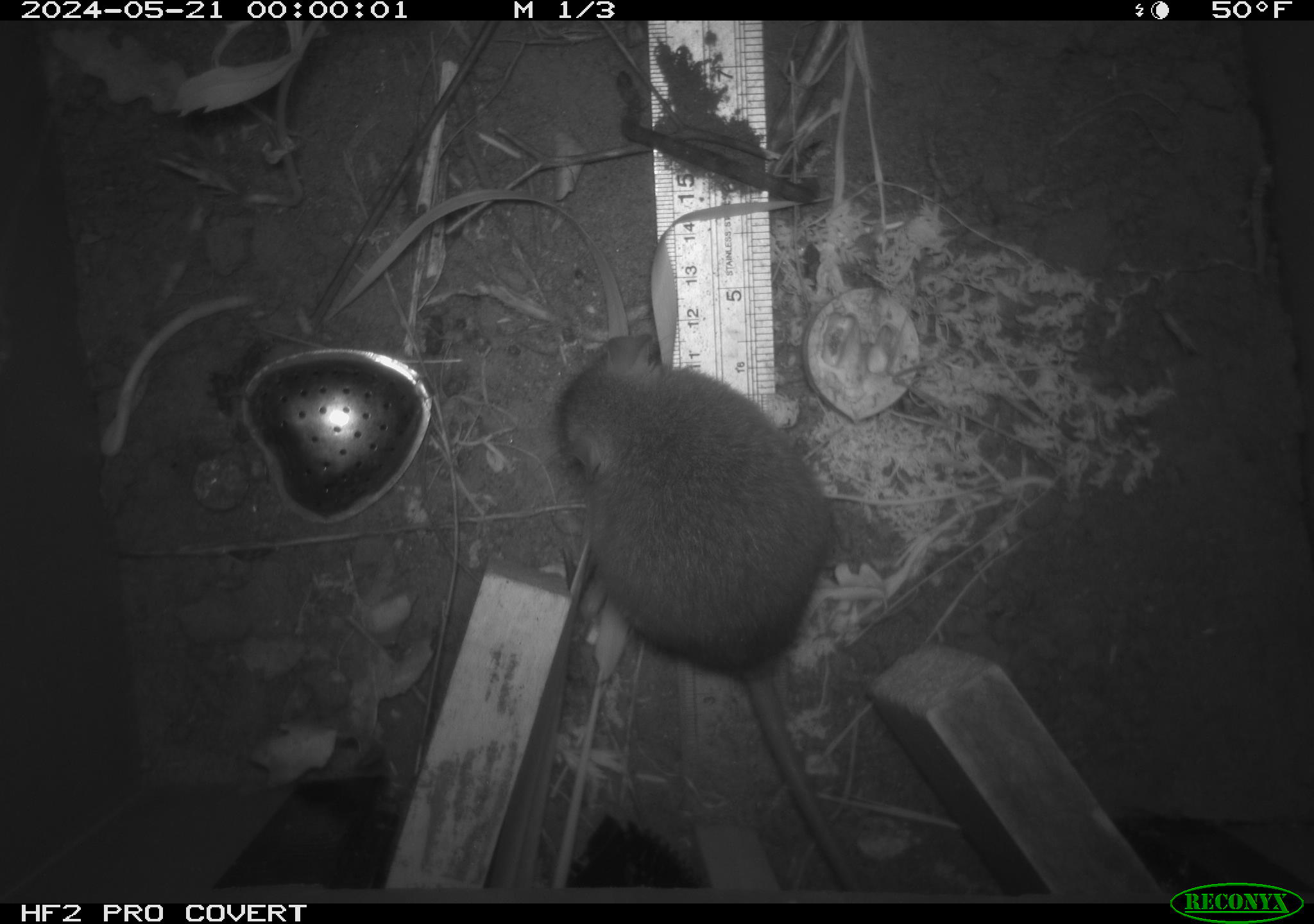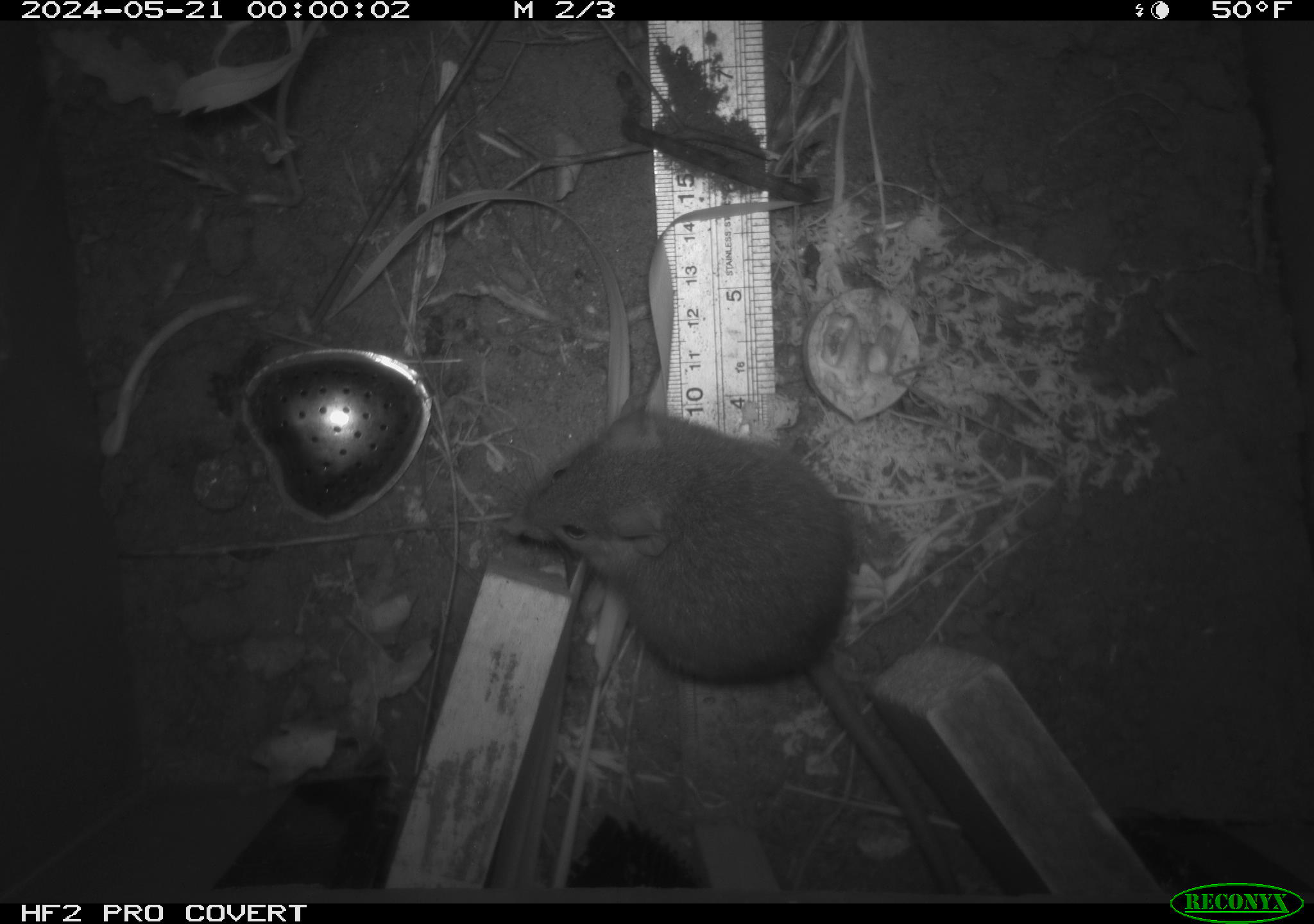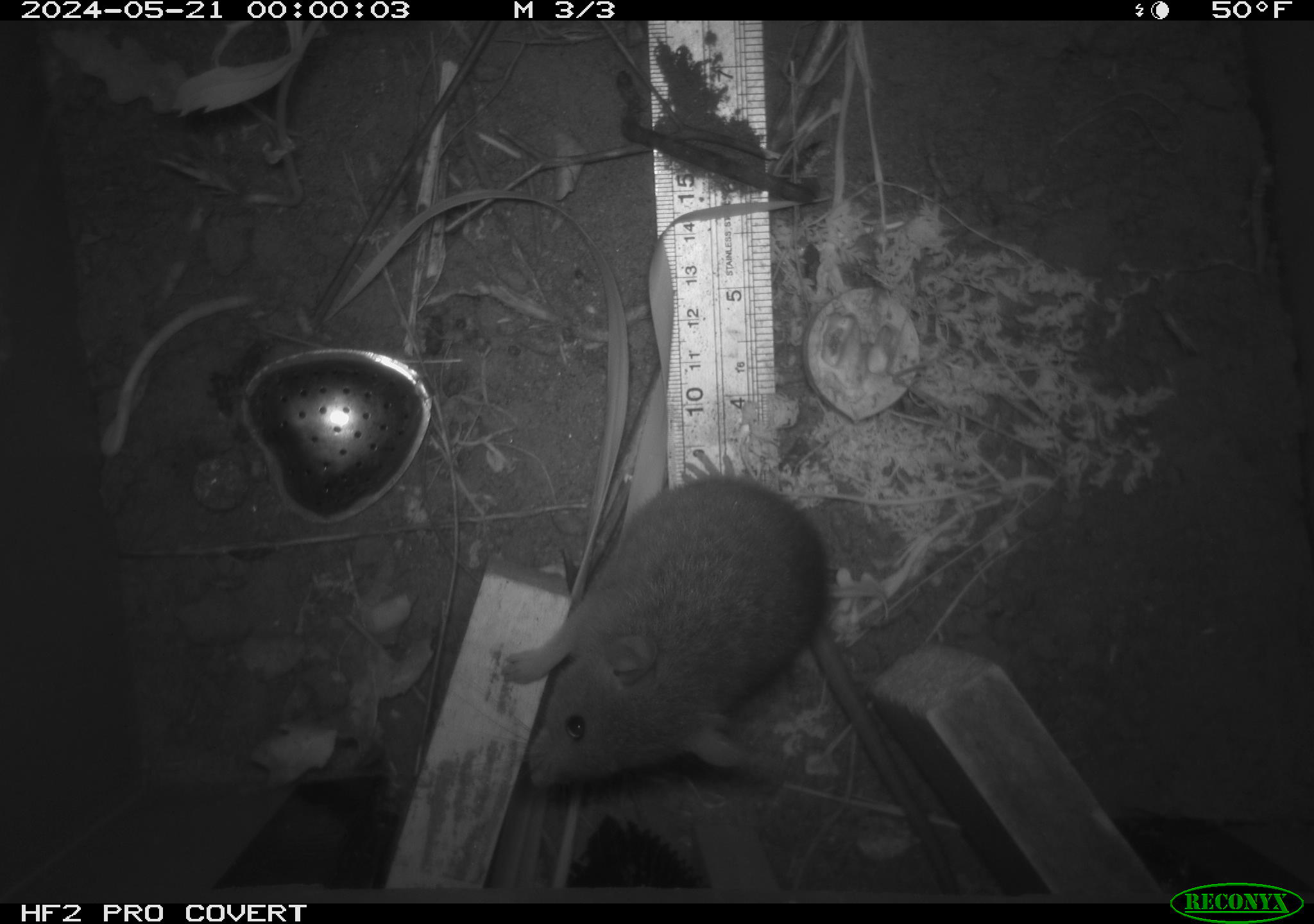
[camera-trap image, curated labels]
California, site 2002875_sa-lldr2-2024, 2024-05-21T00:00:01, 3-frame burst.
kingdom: Animalia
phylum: Chordata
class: Mammalia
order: Rodentia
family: Muridae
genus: Rattus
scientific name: Rattus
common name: rat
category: rattus species